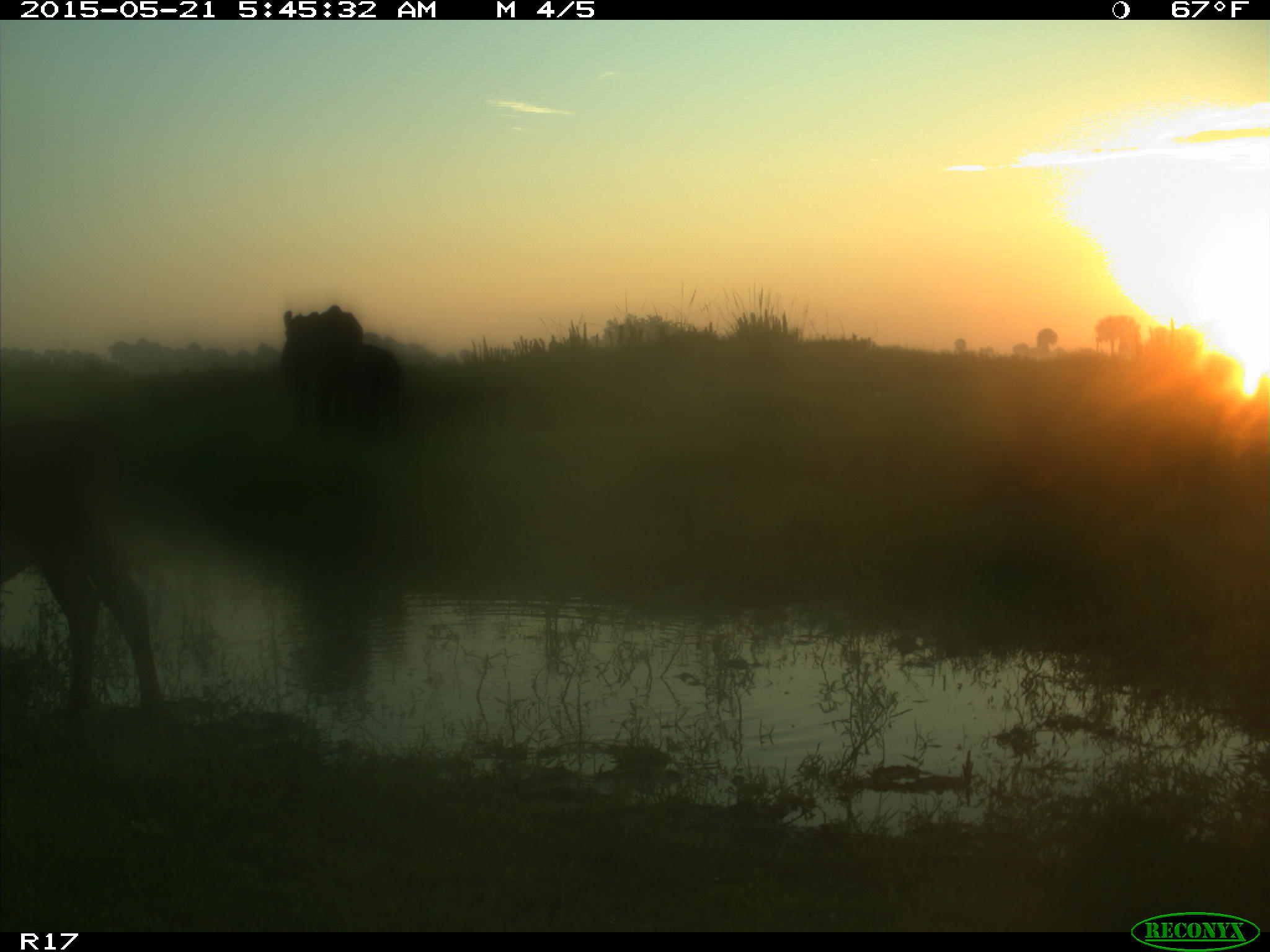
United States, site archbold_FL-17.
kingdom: Animalia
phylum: Chordata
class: Mammalia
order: Artiodactyla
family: Bovidae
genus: Bos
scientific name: Bos taurus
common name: domestic cow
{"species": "Bos taurus (domestic cow)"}